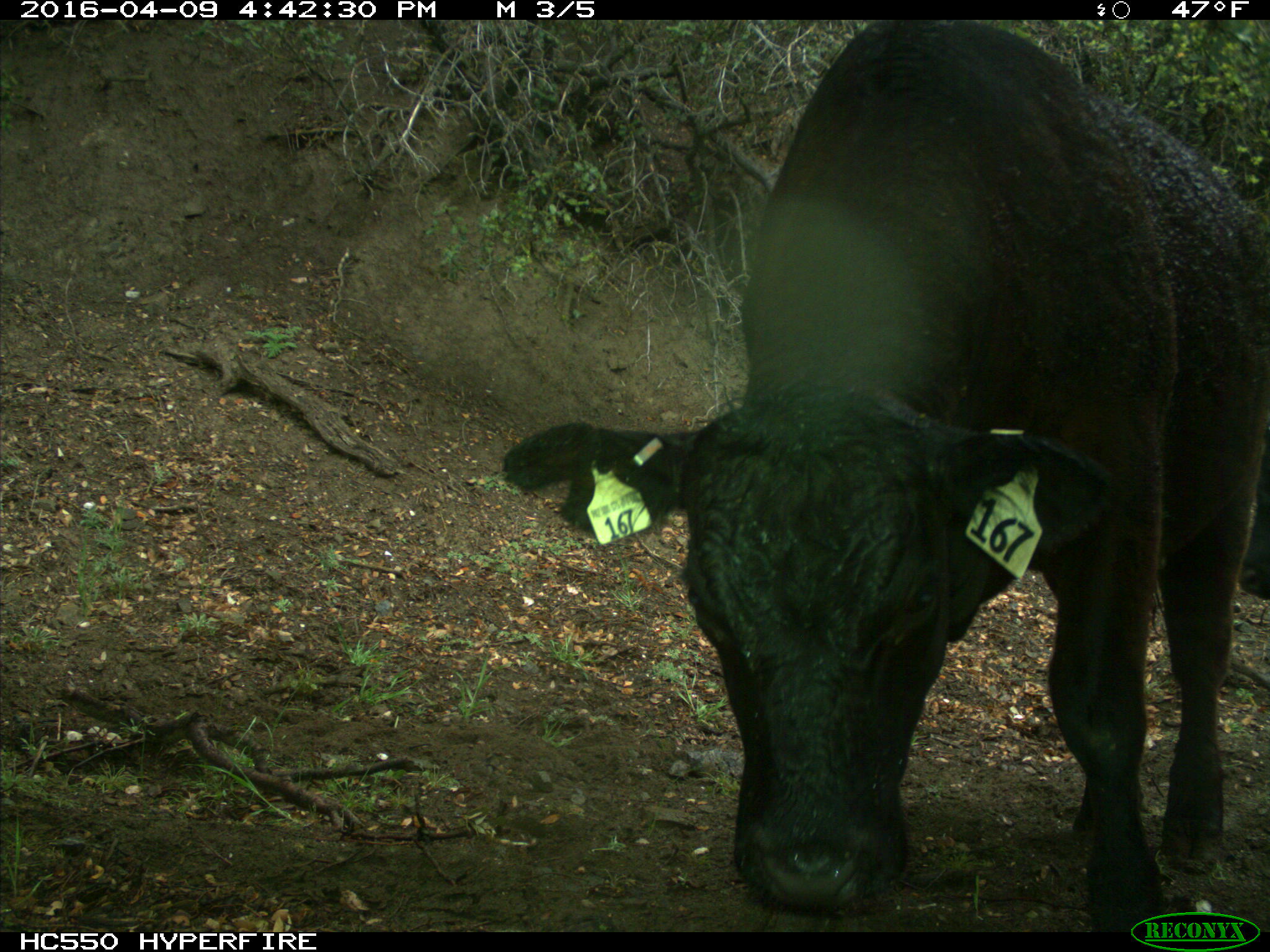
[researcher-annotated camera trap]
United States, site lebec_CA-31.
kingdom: Animalia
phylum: Chordata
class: Mammalia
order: Artiodactyla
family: Bovidae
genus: Bos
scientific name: Bos taurus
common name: domestic cow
Bos taurus (domestic cow).